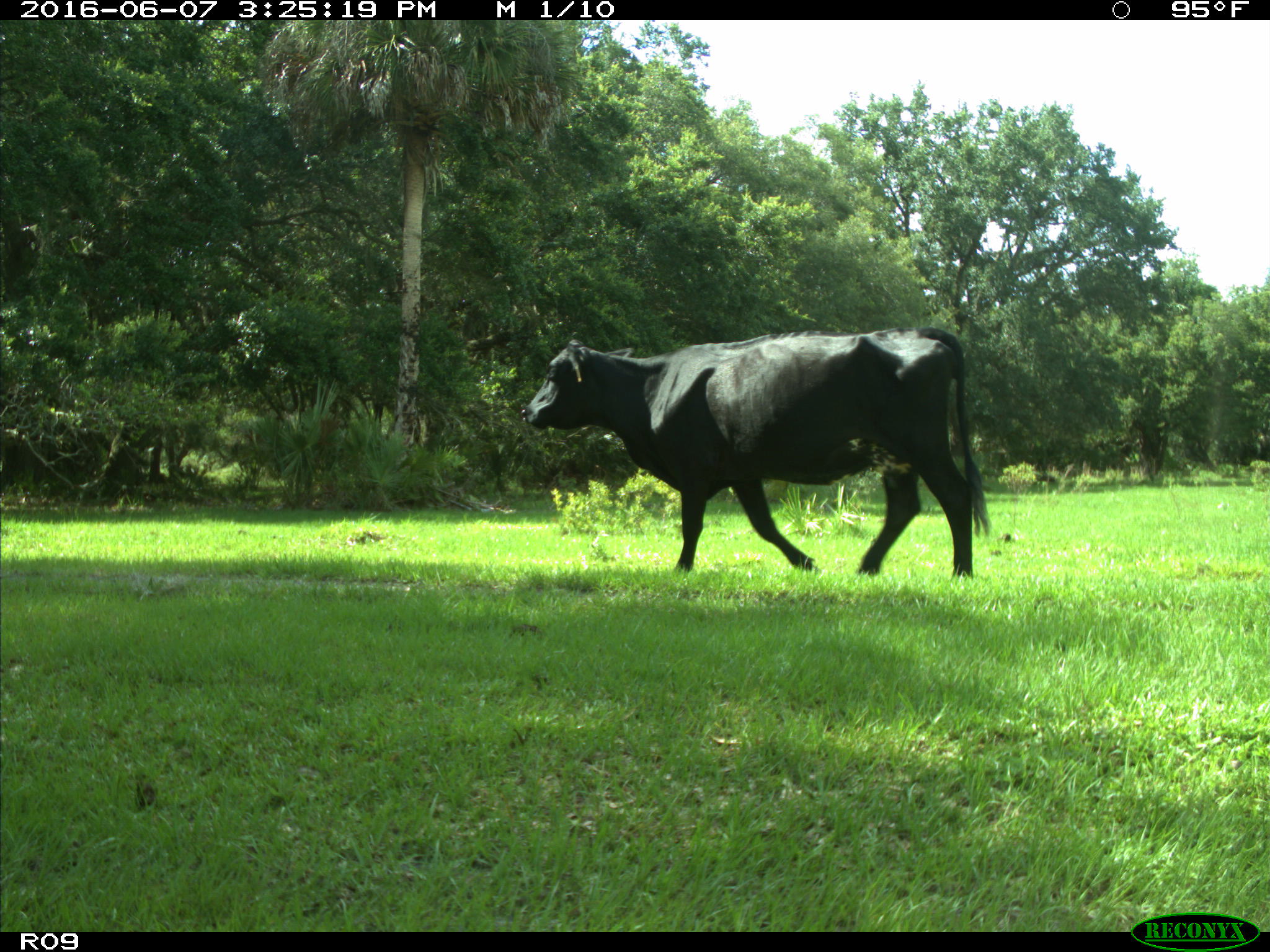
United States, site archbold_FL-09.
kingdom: Animalia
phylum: Chordata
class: Mammalia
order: Artiodactyla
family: Bovidae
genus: Bos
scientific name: Bos taurus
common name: domestic cow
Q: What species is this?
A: Bos taurus (domestic cow).